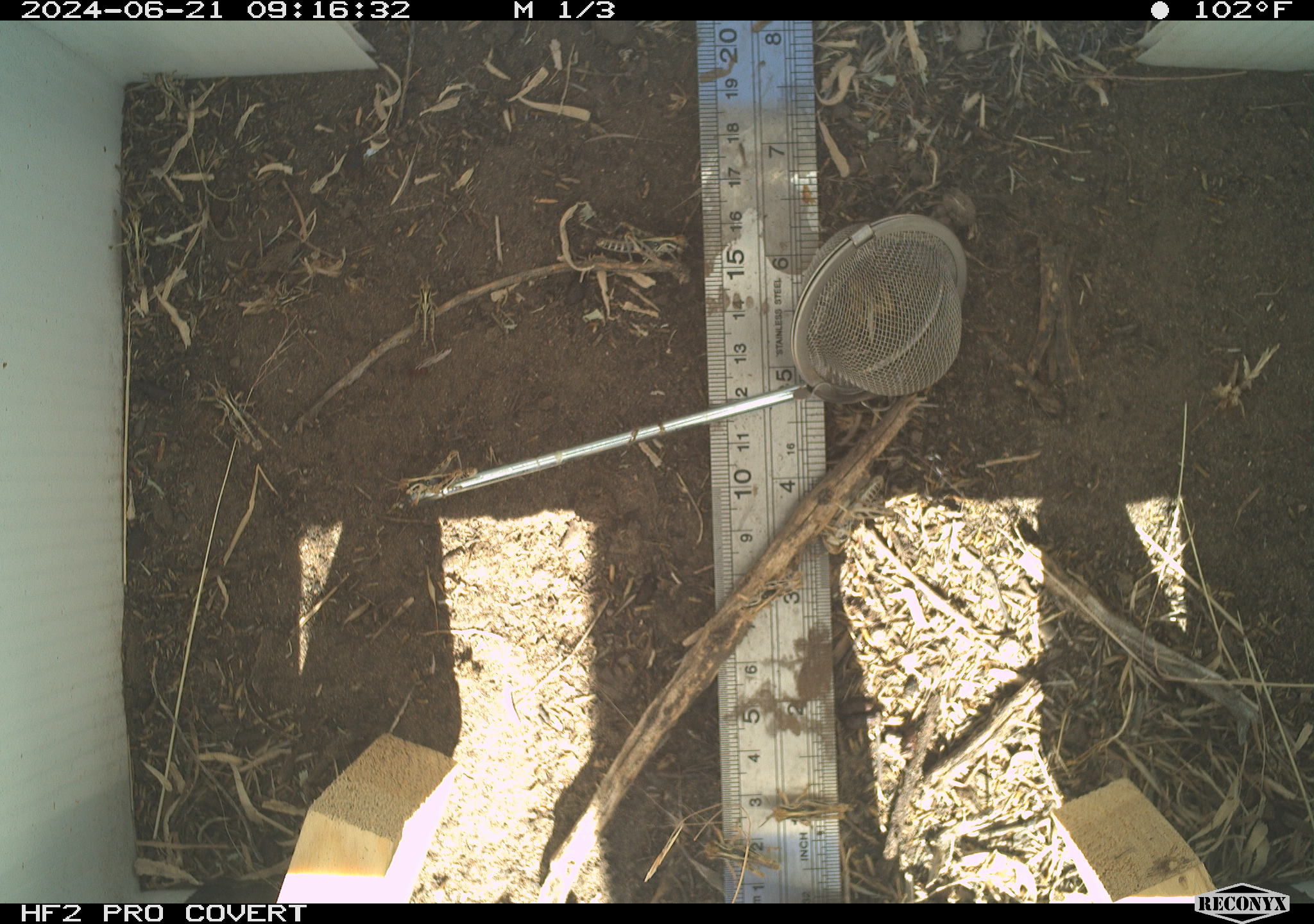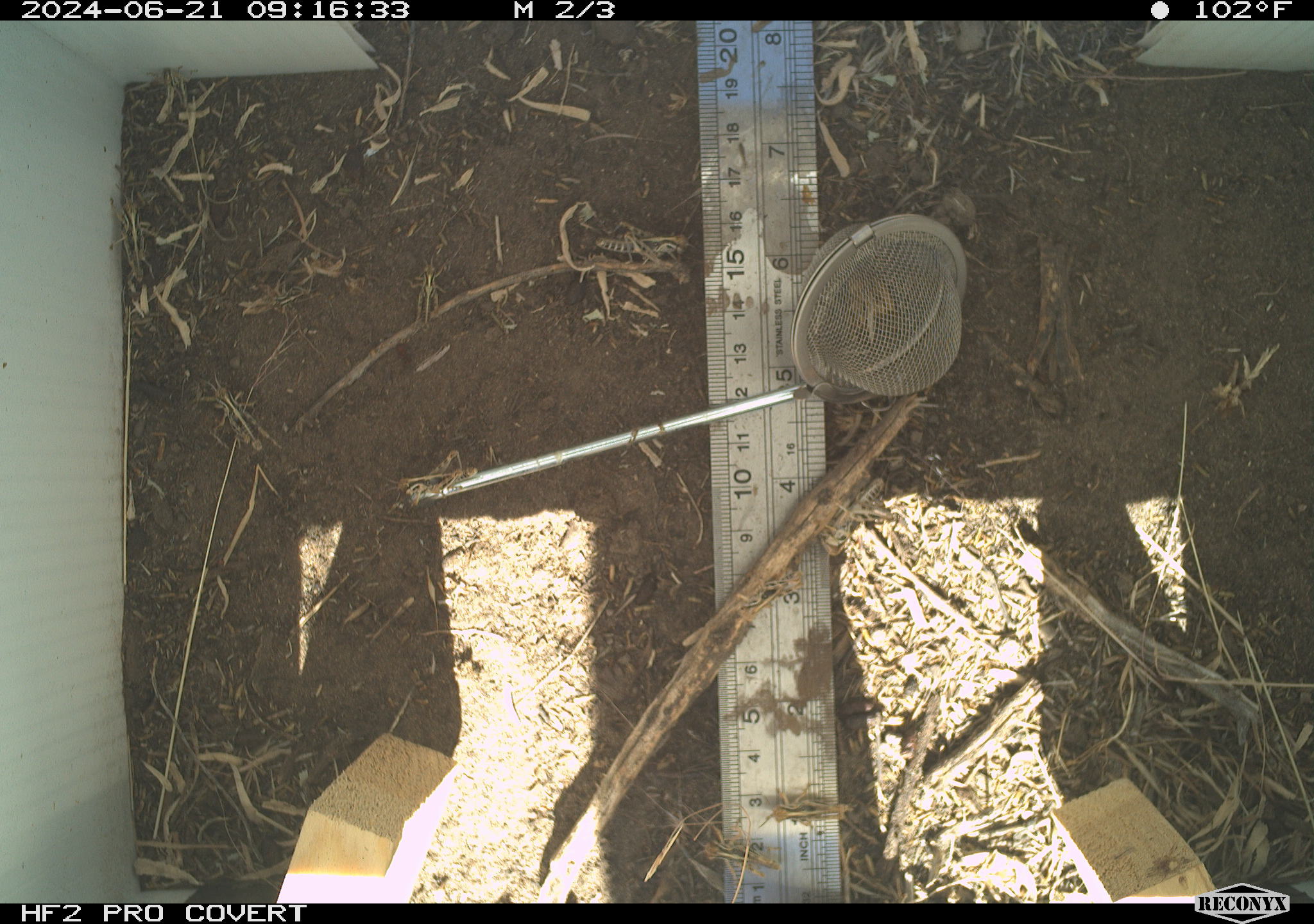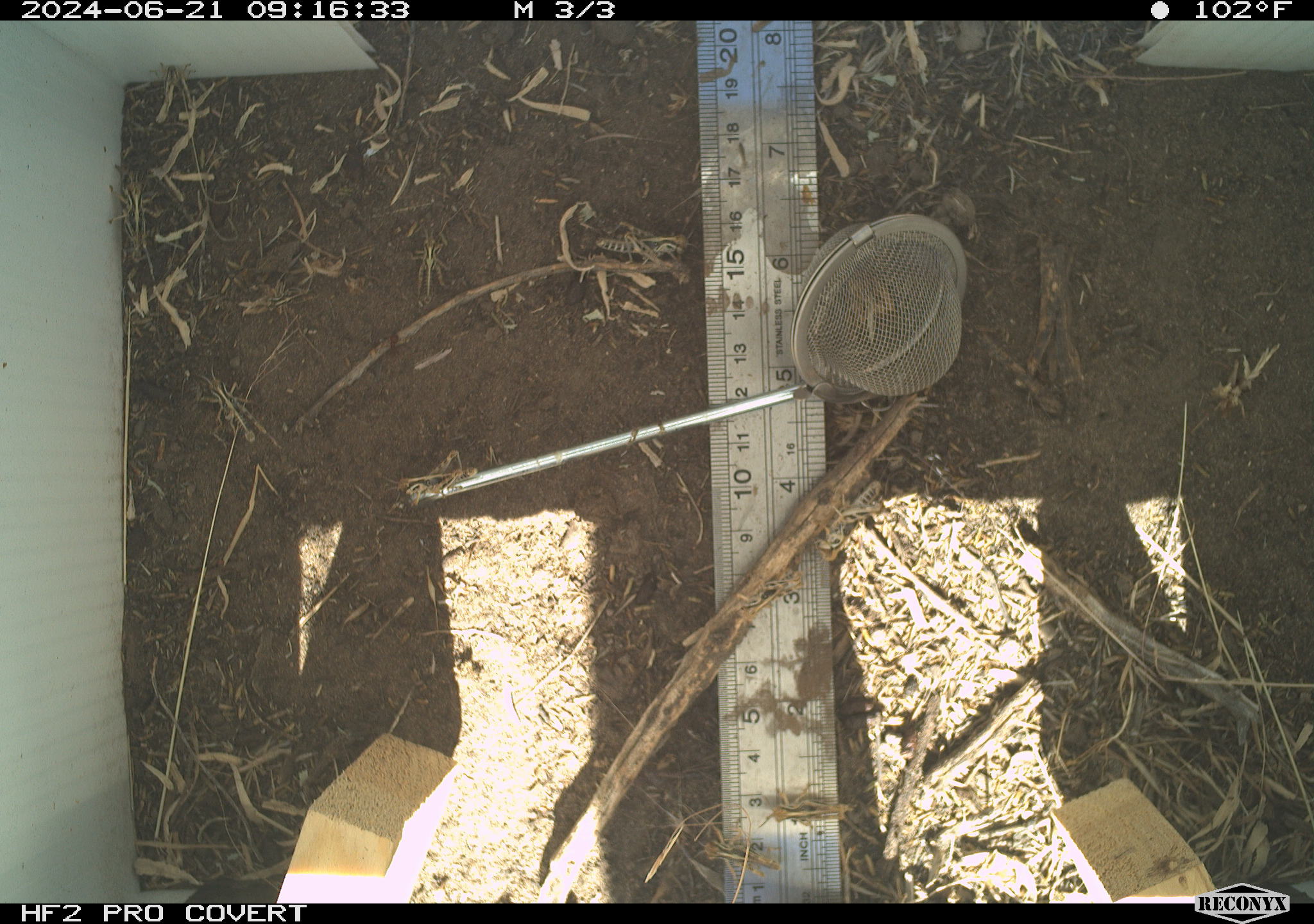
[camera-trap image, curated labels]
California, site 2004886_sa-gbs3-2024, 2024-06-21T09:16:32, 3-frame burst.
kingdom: Animalia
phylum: Arthropoda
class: Insecta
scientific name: Insecta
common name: insect